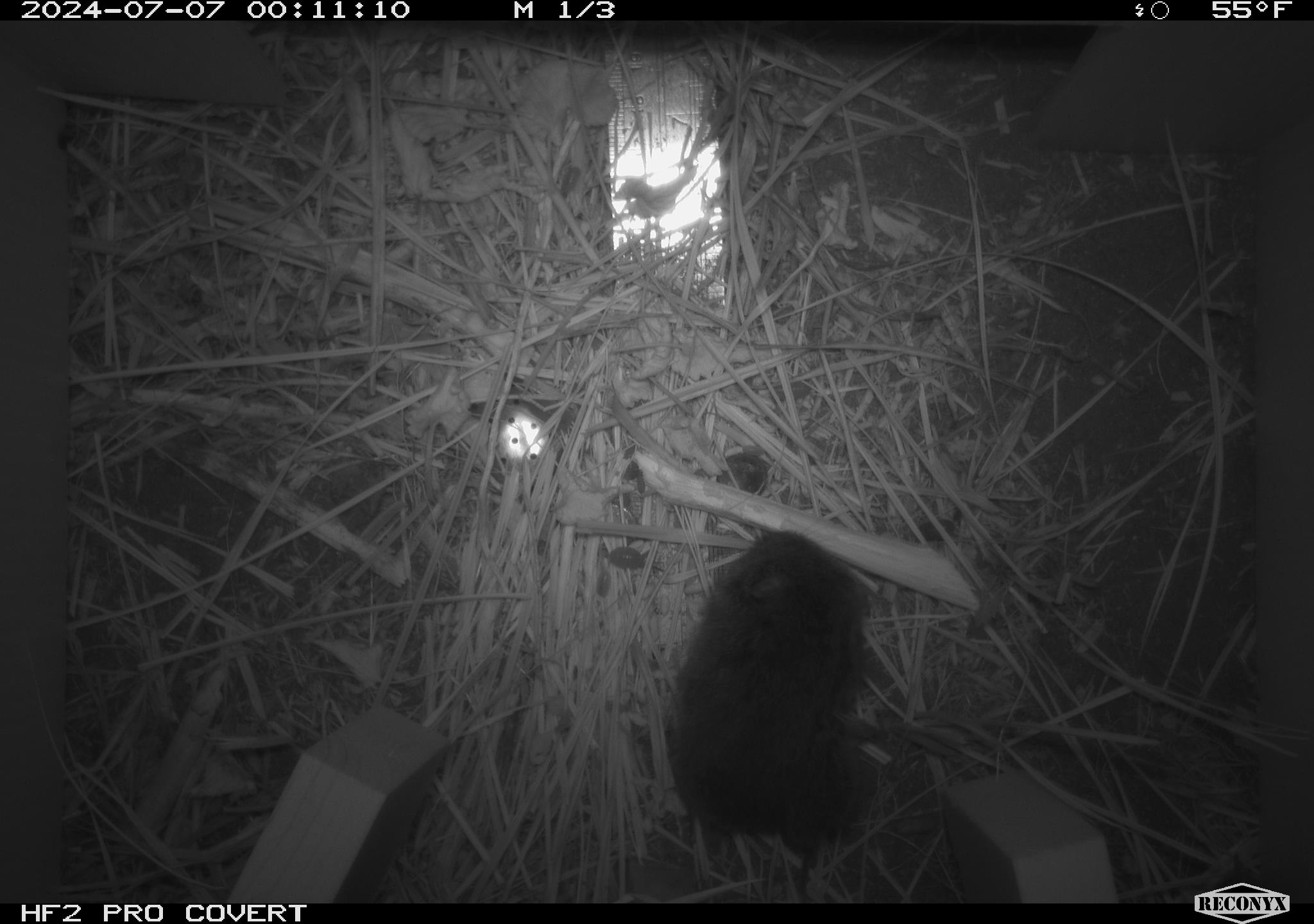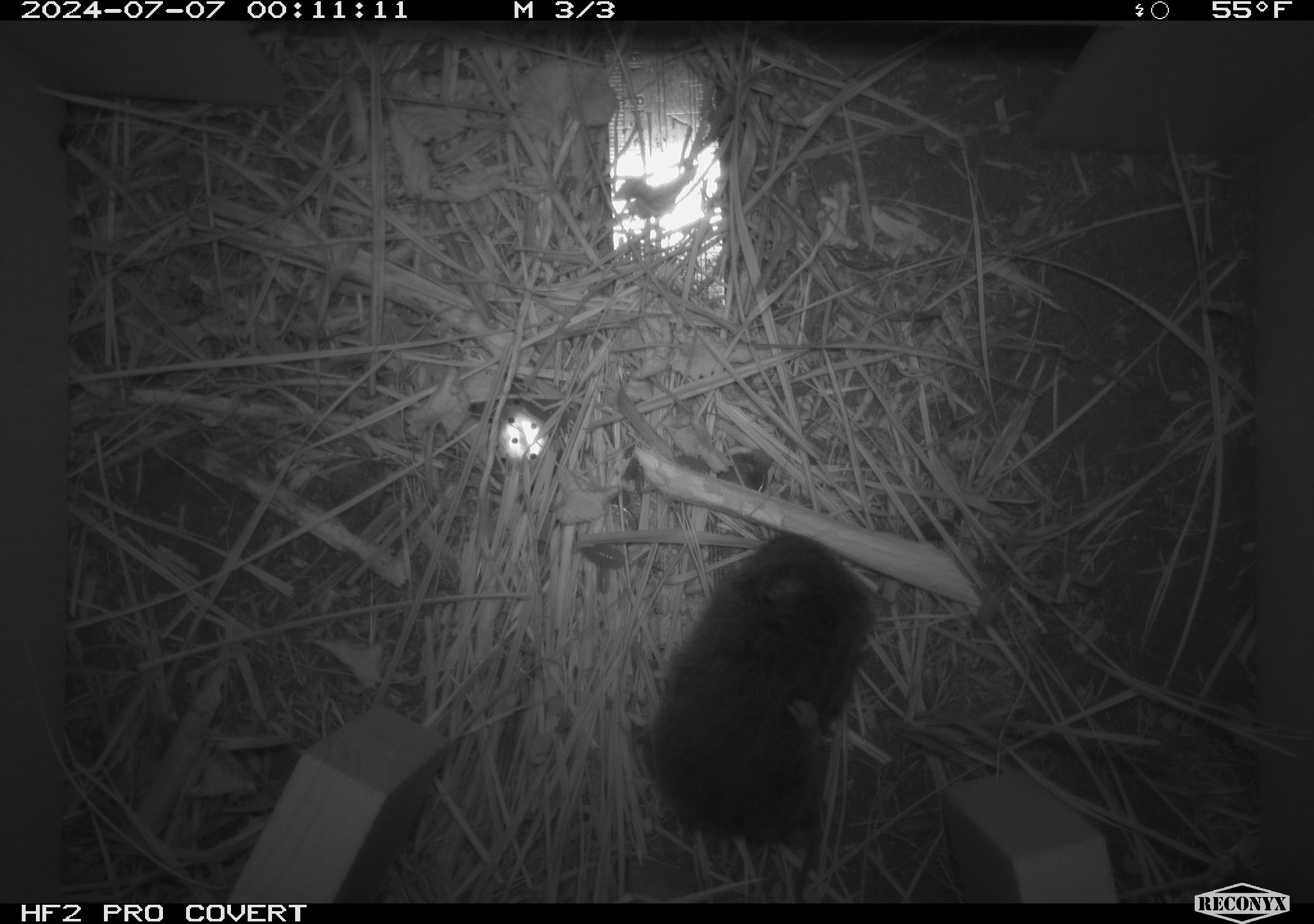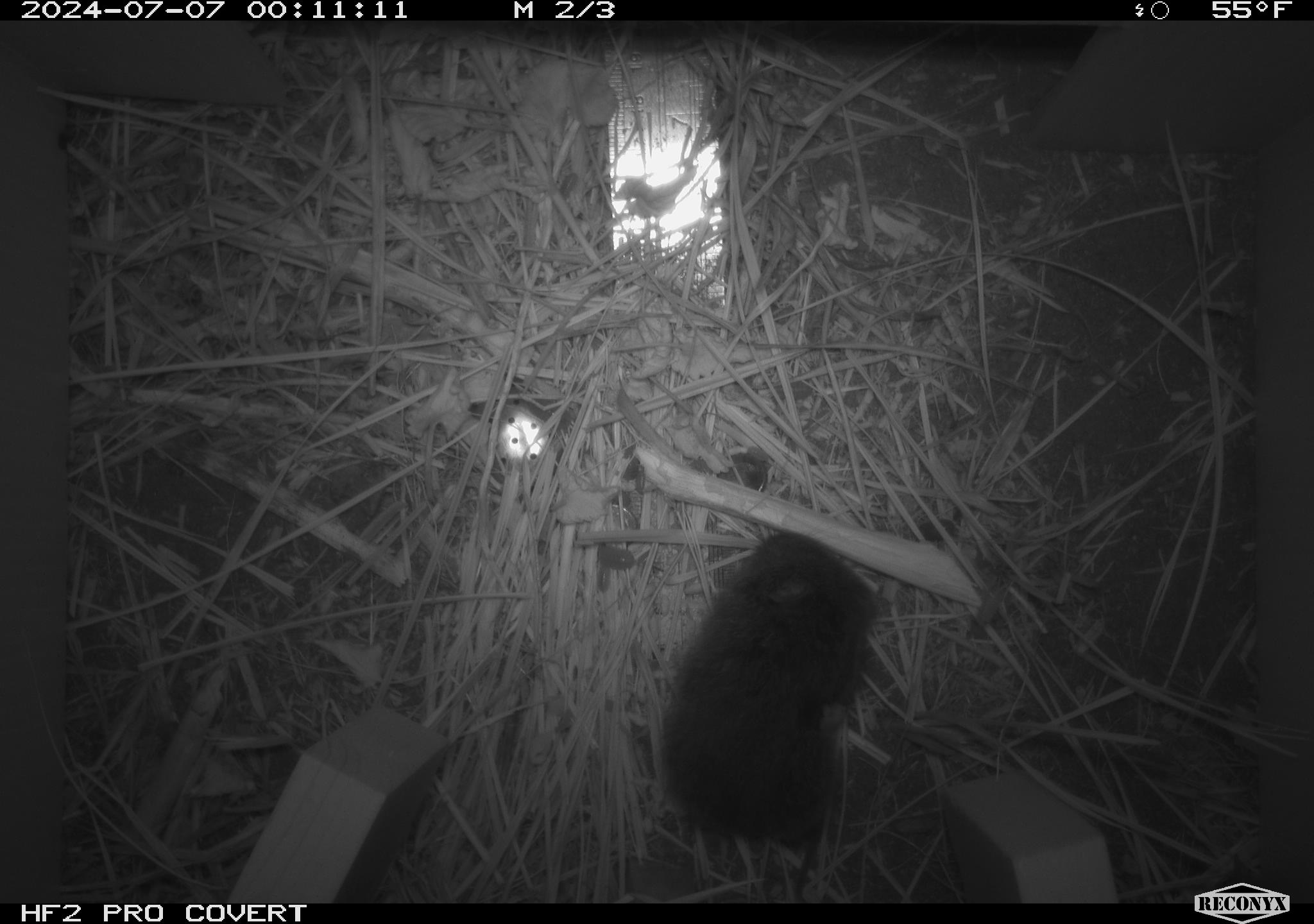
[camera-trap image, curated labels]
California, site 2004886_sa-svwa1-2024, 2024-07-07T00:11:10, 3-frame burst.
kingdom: Animalia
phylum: Chordata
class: Mammalia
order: Rodentia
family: Cricetidae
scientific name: Arvicolinae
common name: voles, lemmings, and muskrats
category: arvicolinae subfamily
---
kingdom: Animalia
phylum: Arthropoda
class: Malacostraca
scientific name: Malacostraca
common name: amphipods, crabs, isopods, krill, lobsters and shrimps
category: malacostracan